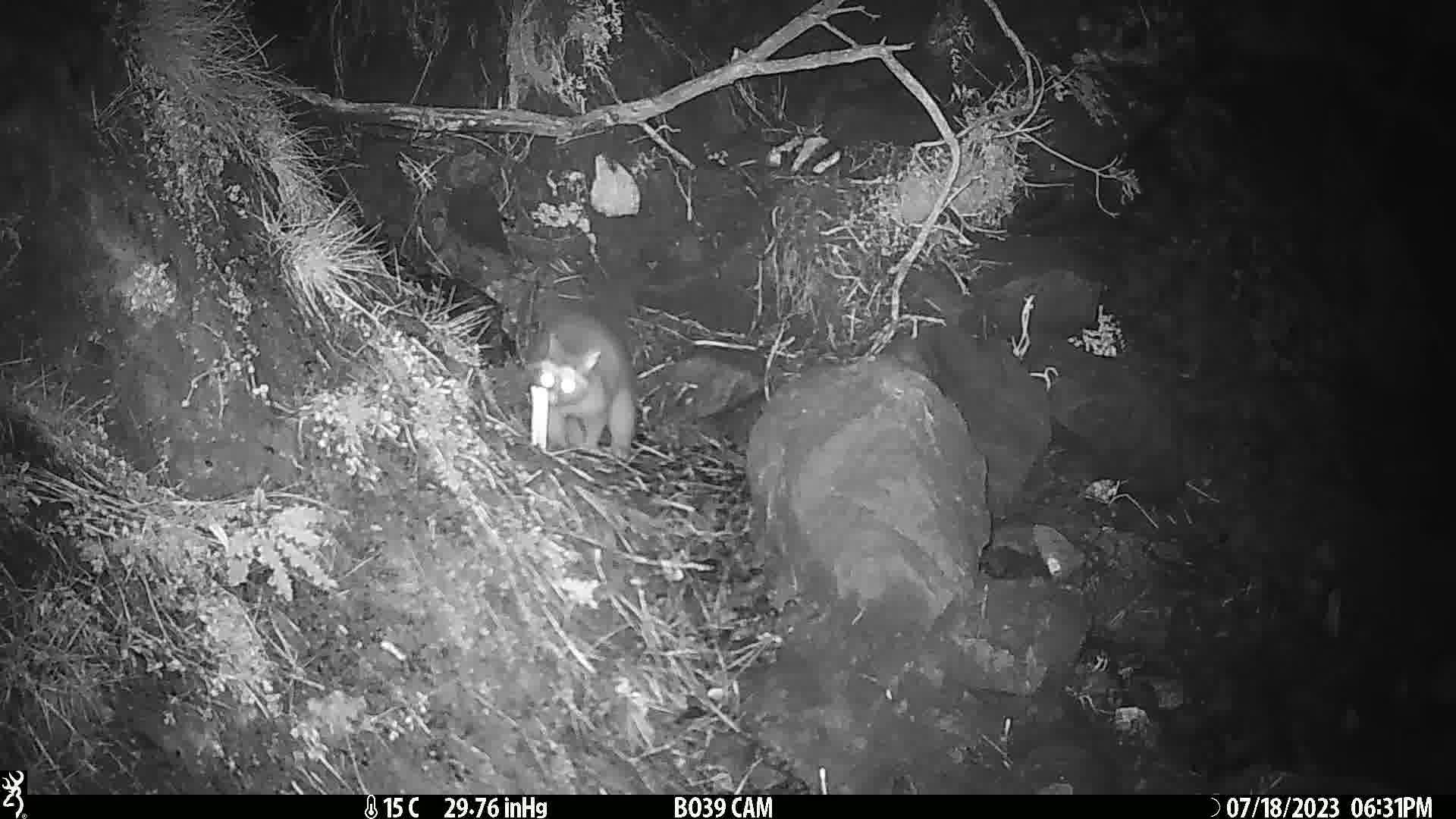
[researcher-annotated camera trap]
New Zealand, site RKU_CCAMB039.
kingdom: Animalia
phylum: Chordata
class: Mammalia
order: Diprotodontia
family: Phalangeridae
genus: Trichosurus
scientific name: Trichosurus vulpecula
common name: common brushtail possum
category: possum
Possum (common brushtail possum) (Trichosurus vulpecula).